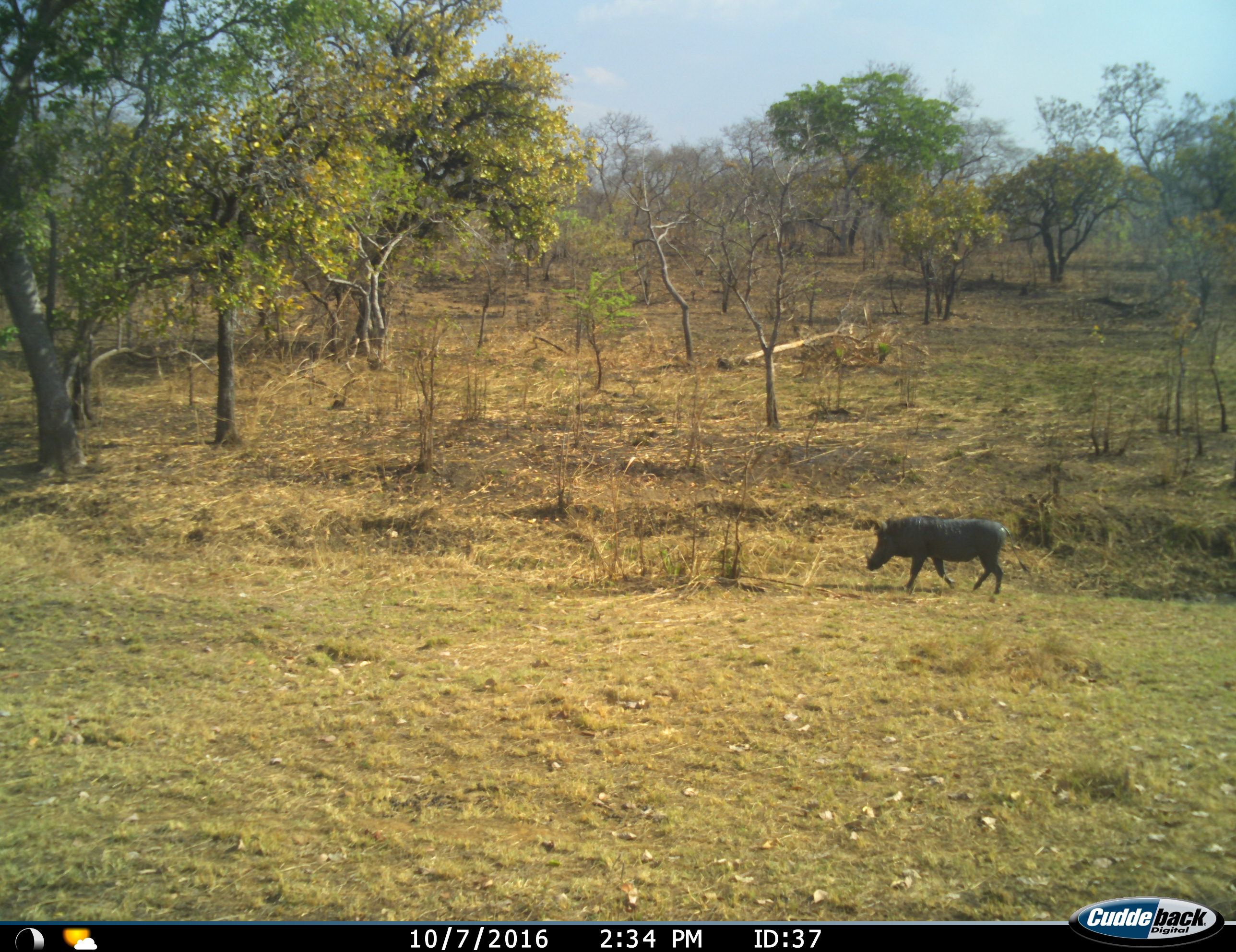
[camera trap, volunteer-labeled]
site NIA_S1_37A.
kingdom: Animalia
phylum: Chordata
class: Mammalia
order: Artiodactyla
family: Suidae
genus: Phacochoerus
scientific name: Phacochoerus africanus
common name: warthog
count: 1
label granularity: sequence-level